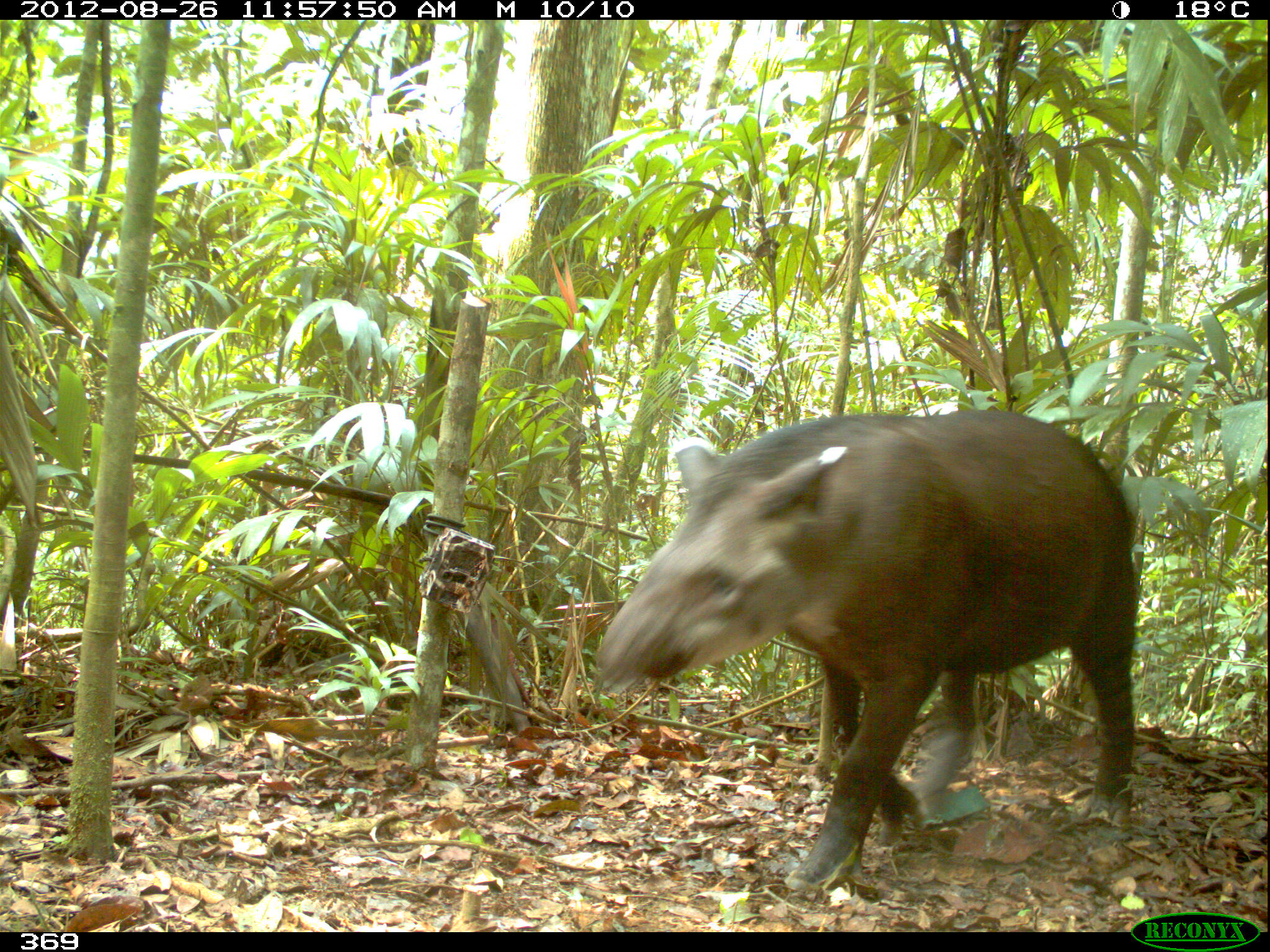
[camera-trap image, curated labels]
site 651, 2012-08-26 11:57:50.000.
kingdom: Animalia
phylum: Chordata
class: Mammalia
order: Perissodactyla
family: Tapiridae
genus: Tapirus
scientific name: Tapirus terrestris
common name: south american tapir